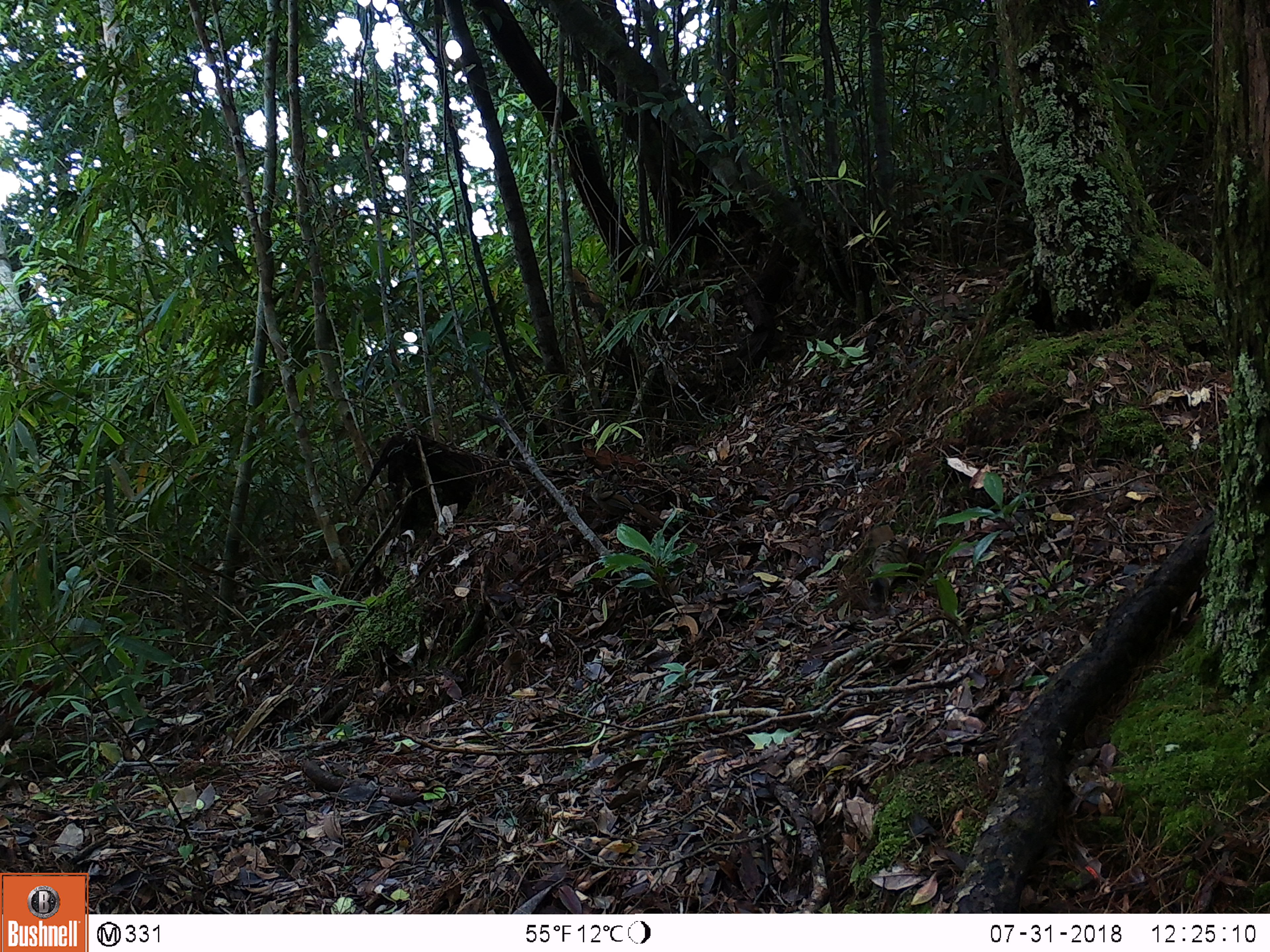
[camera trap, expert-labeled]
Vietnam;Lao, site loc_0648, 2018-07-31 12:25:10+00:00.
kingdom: Animalia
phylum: Chordata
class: Aves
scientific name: Aves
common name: bird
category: unidentified bird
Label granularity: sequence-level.